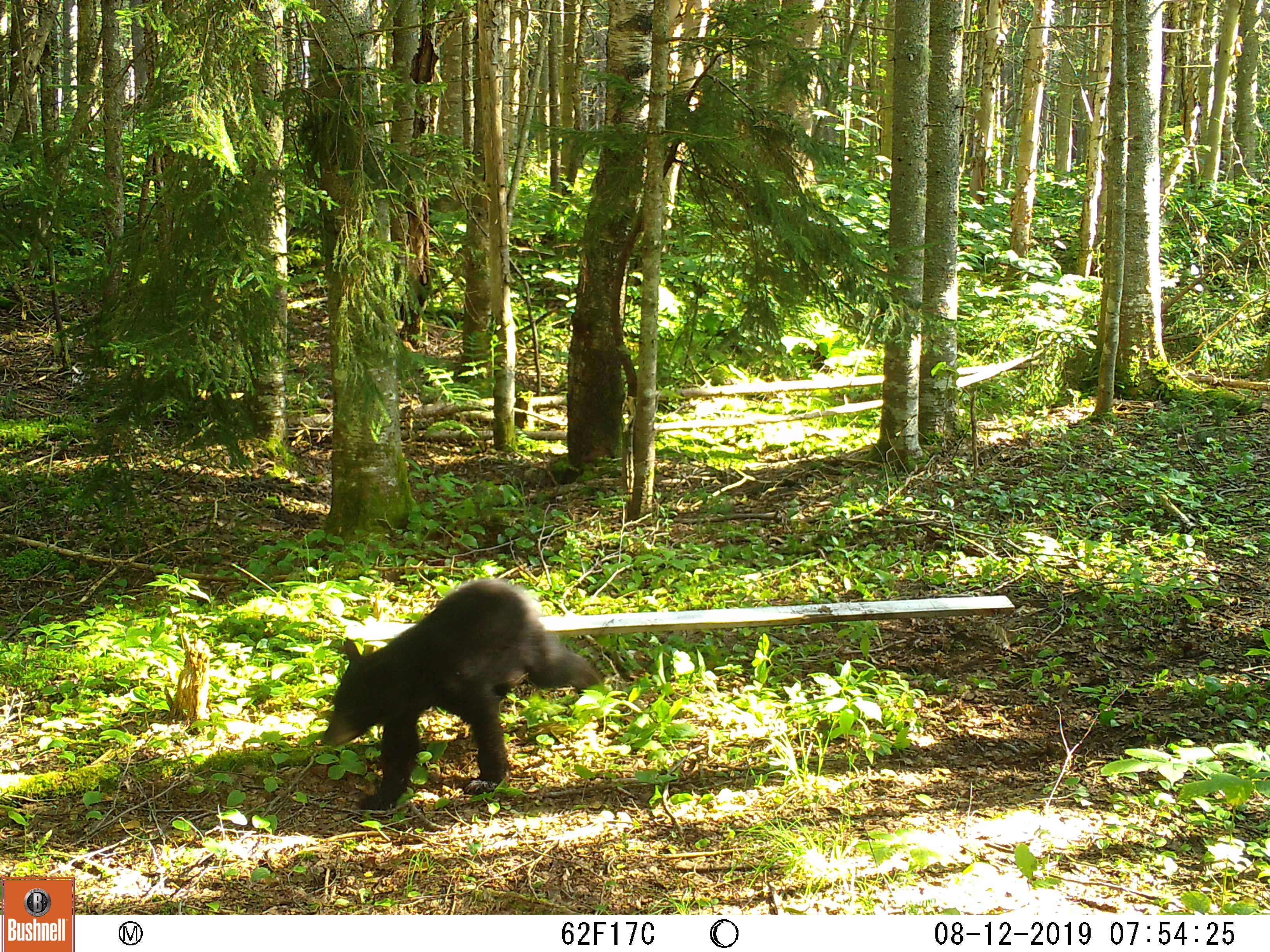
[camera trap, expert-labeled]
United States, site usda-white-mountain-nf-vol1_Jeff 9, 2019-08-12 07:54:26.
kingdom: Animalia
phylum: Chordata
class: Mammalia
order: Carnivora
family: Ursidae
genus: Ursus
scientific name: Ursus americanus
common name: black bear